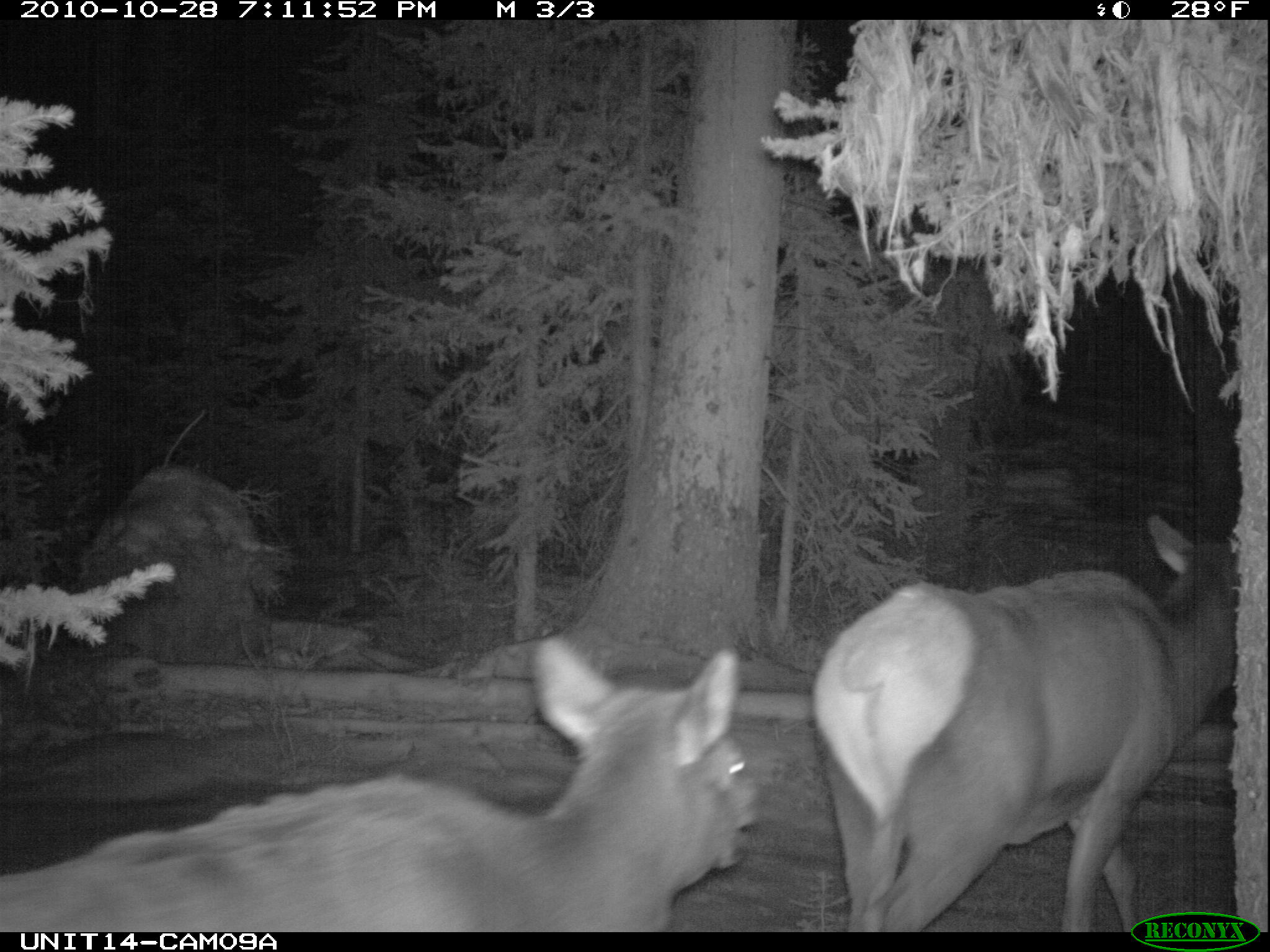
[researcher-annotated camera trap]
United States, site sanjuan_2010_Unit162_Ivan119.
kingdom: Animalia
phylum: Chordata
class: Mammalia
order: Artiodactyla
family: Cervidae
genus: Cervus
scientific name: Cervus elaphus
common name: red deer